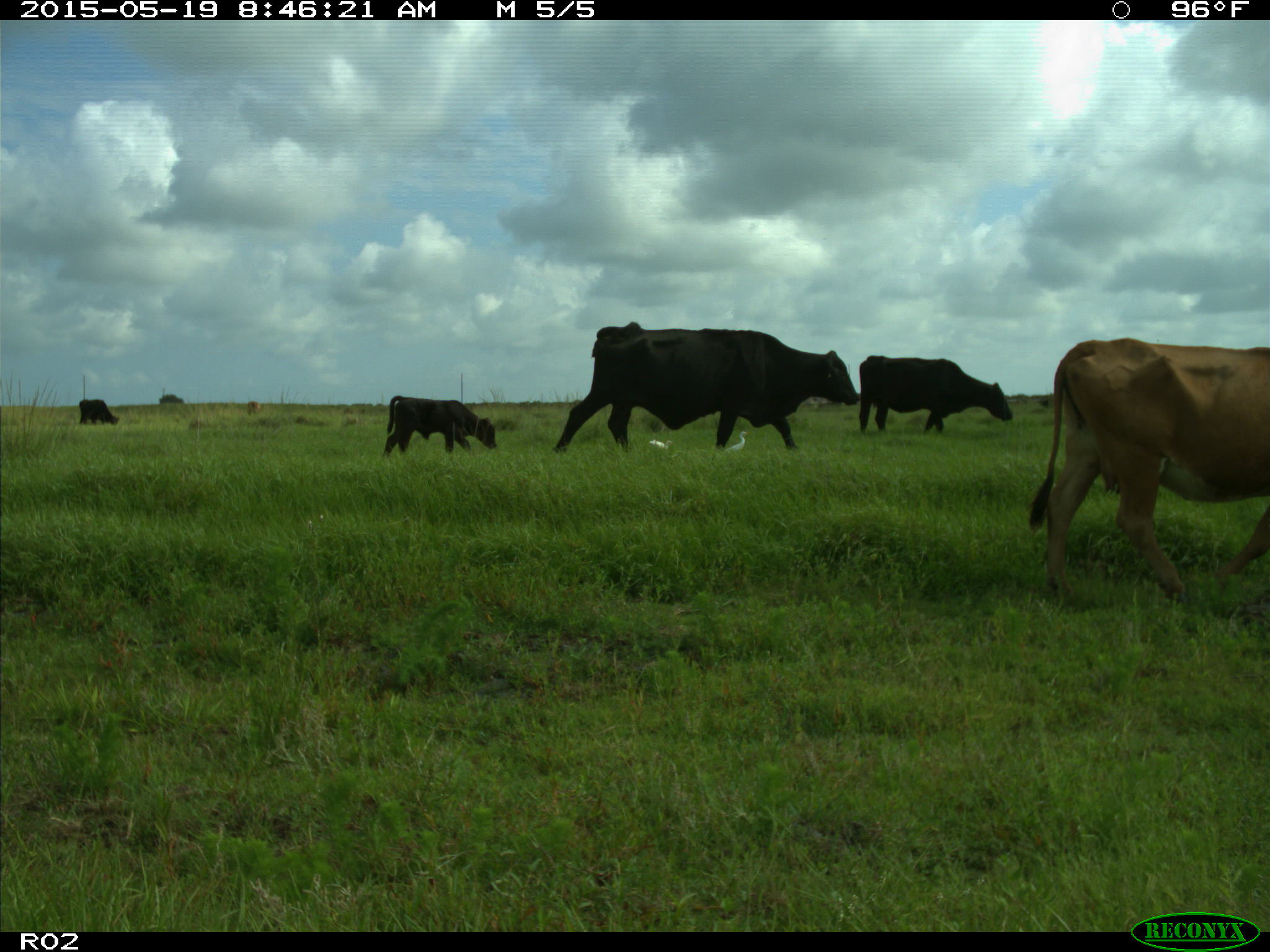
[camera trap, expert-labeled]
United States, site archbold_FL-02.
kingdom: Animalia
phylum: Chordata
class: Mammalia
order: Artiodactyla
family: Bovidae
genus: Bos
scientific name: Bos taurus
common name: domestic cow